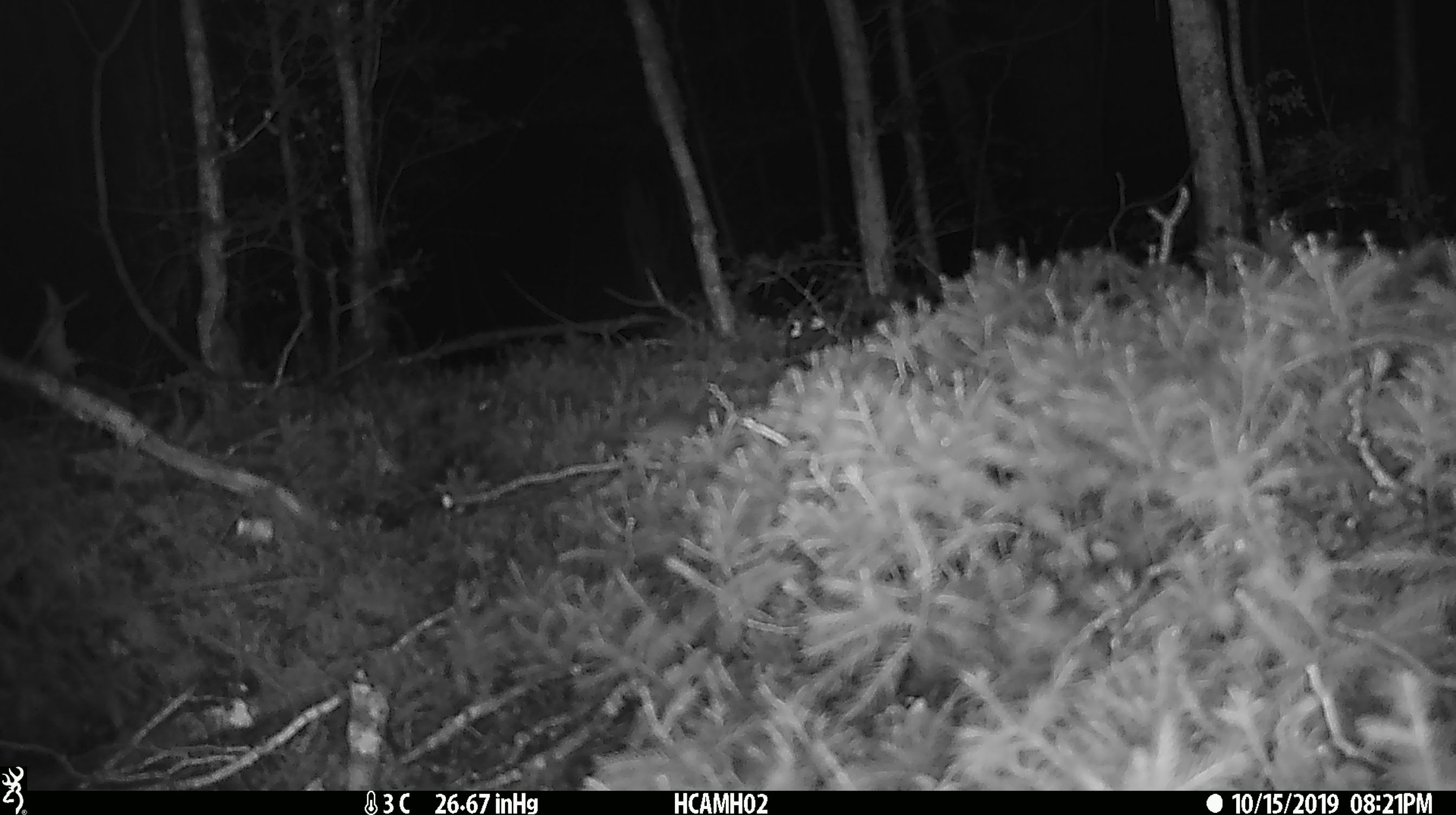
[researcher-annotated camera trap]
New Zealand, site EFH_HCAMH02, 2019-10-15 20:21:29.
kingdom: Animalia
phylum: Chordata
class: Mammalia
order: Rodentia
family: Muridae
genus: Mus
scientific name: Mus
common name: mouse